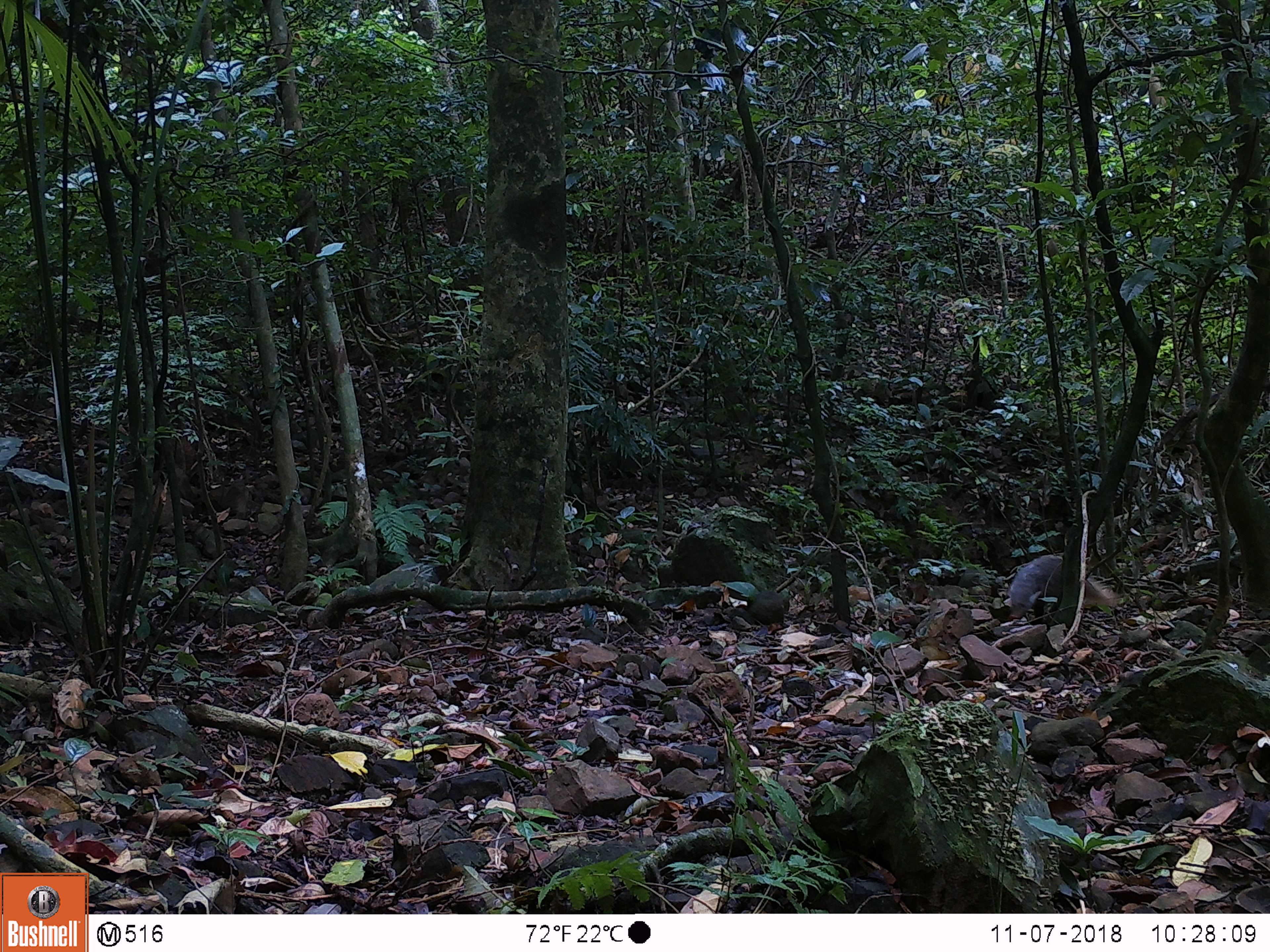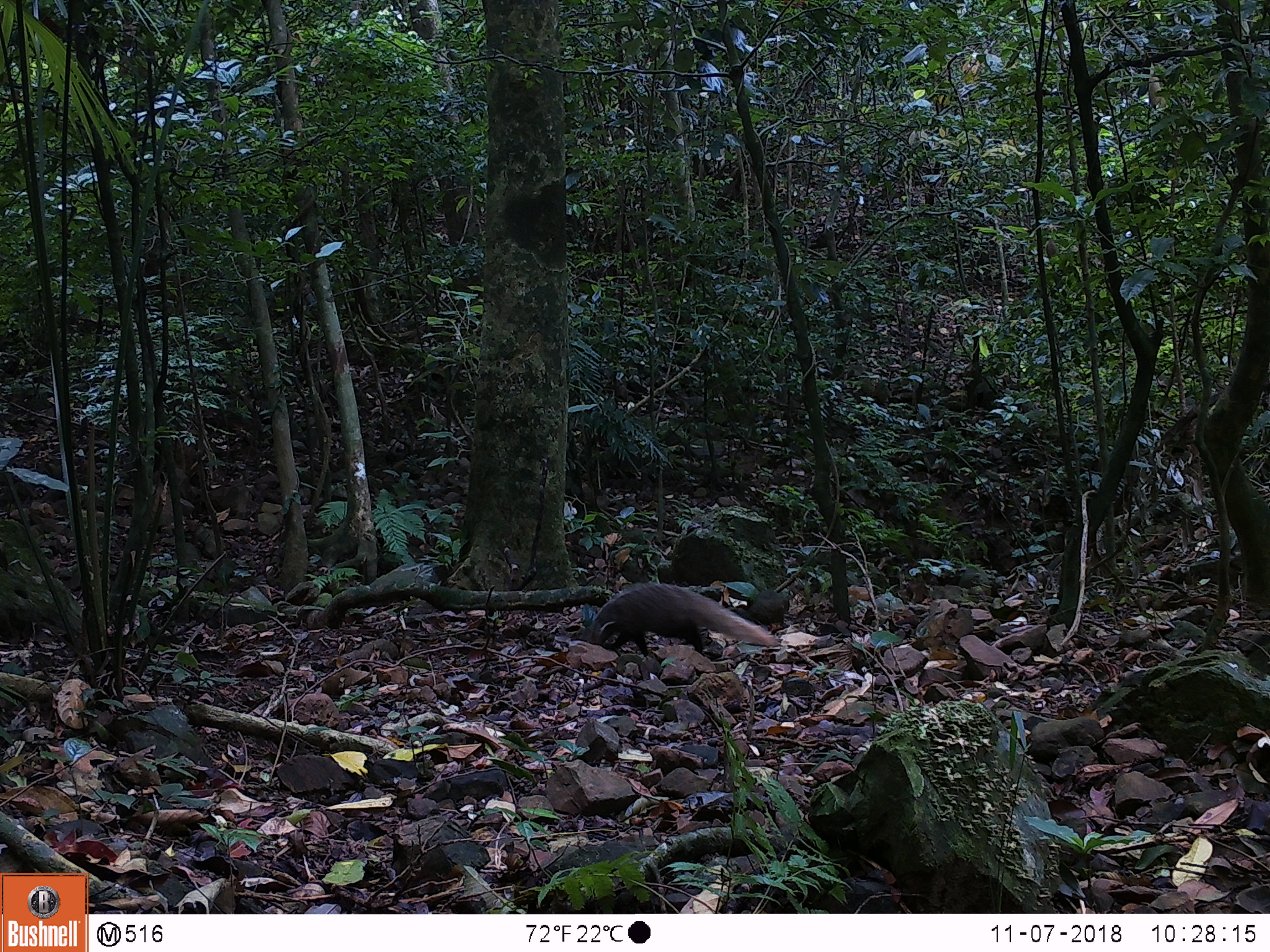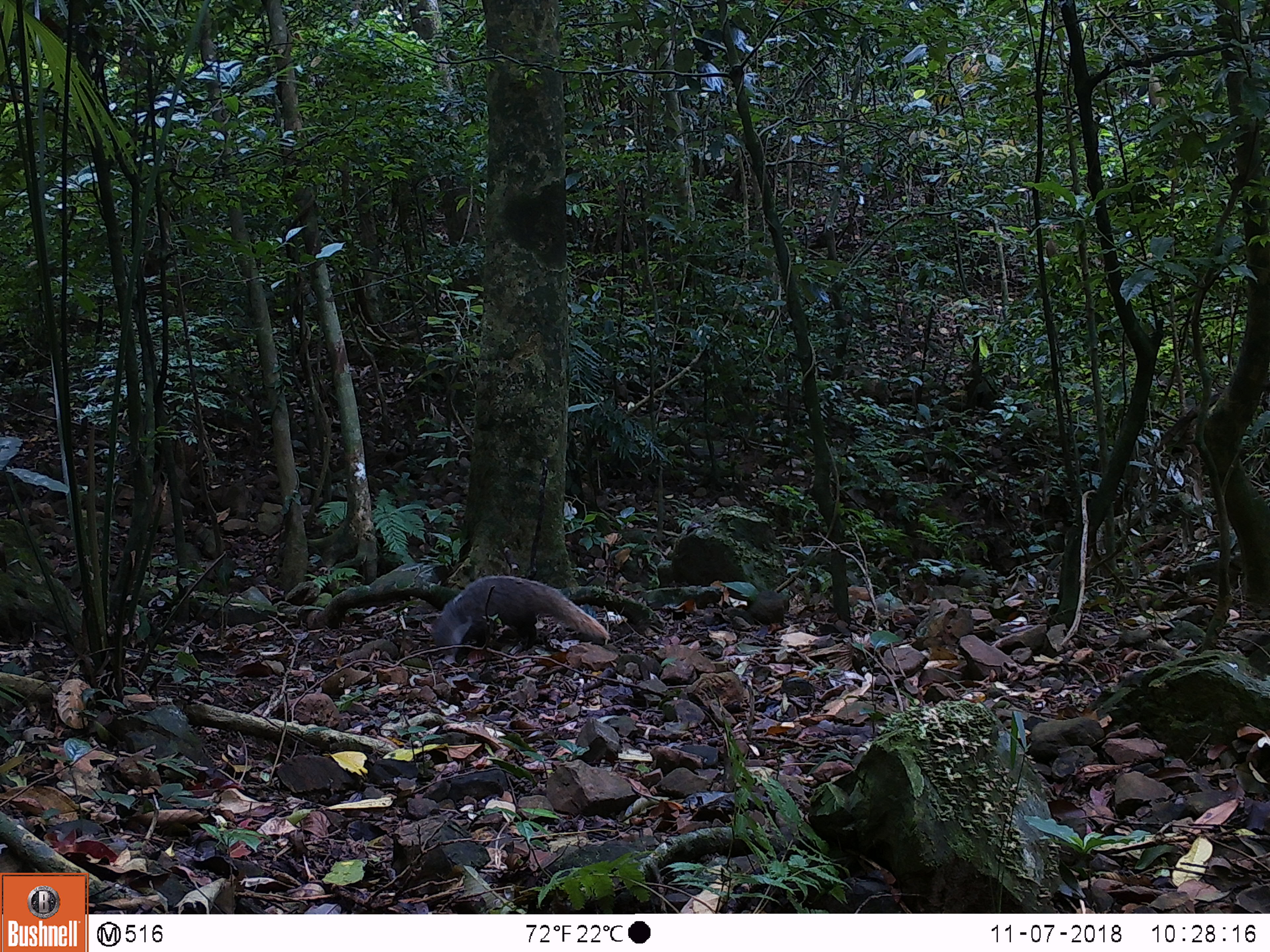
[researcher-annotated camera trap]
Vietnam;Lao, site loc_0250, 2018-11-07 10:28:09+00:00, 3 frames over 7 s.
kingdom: Animalia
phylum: Chordata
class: Mammalia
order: Carnivora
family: Herpestidae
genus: Urva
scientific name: Urva urva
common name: crab-eating mongoose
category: crab eating mongoose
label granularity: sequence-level